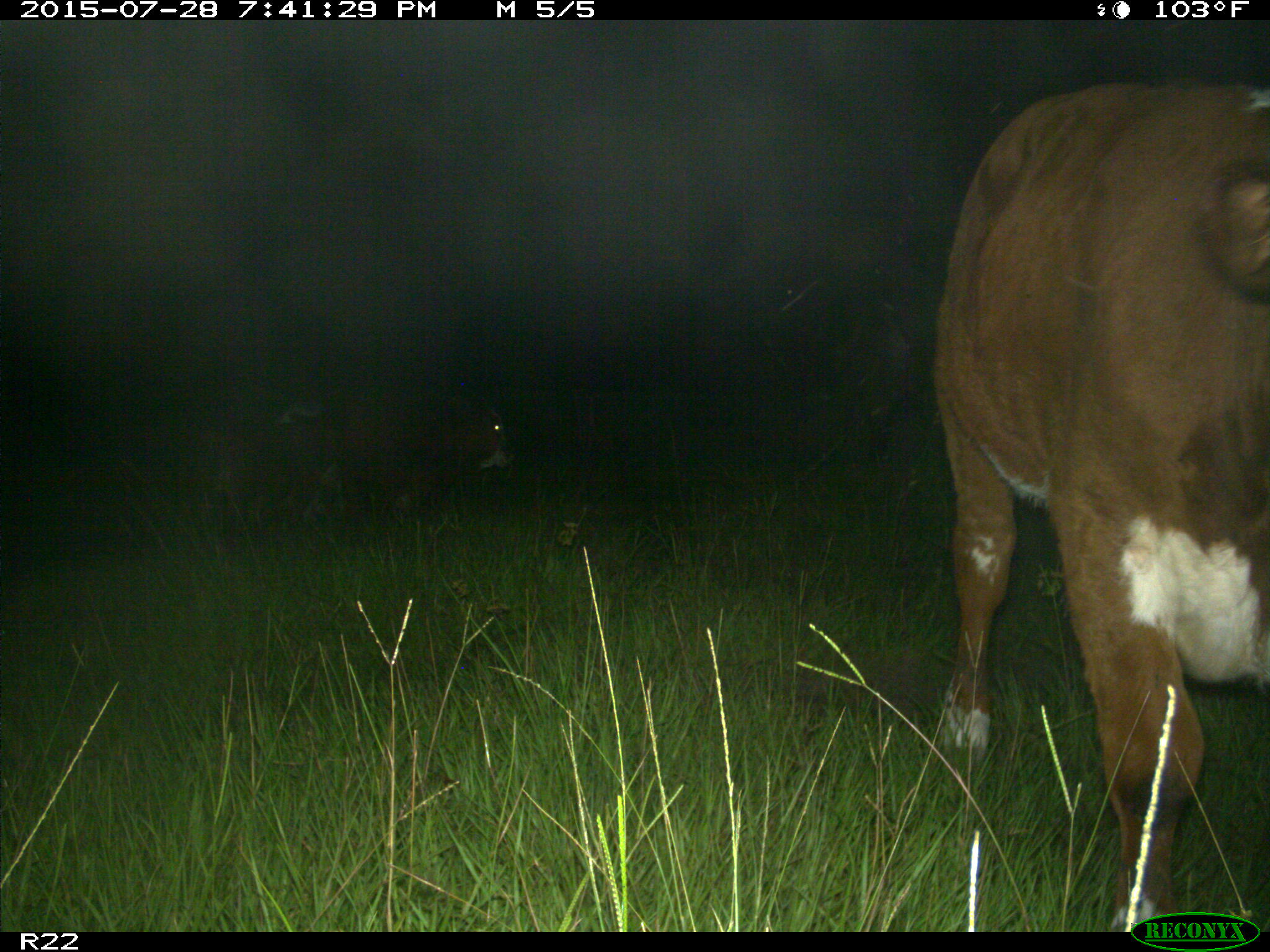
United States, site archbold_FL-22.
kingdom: Animalia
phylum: Chordata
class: Mammalia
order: Artiodactyla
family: Bovidae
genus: Bos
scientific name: Bos taurus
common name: domestic cow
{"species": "Bos taurus (domestic cow)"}